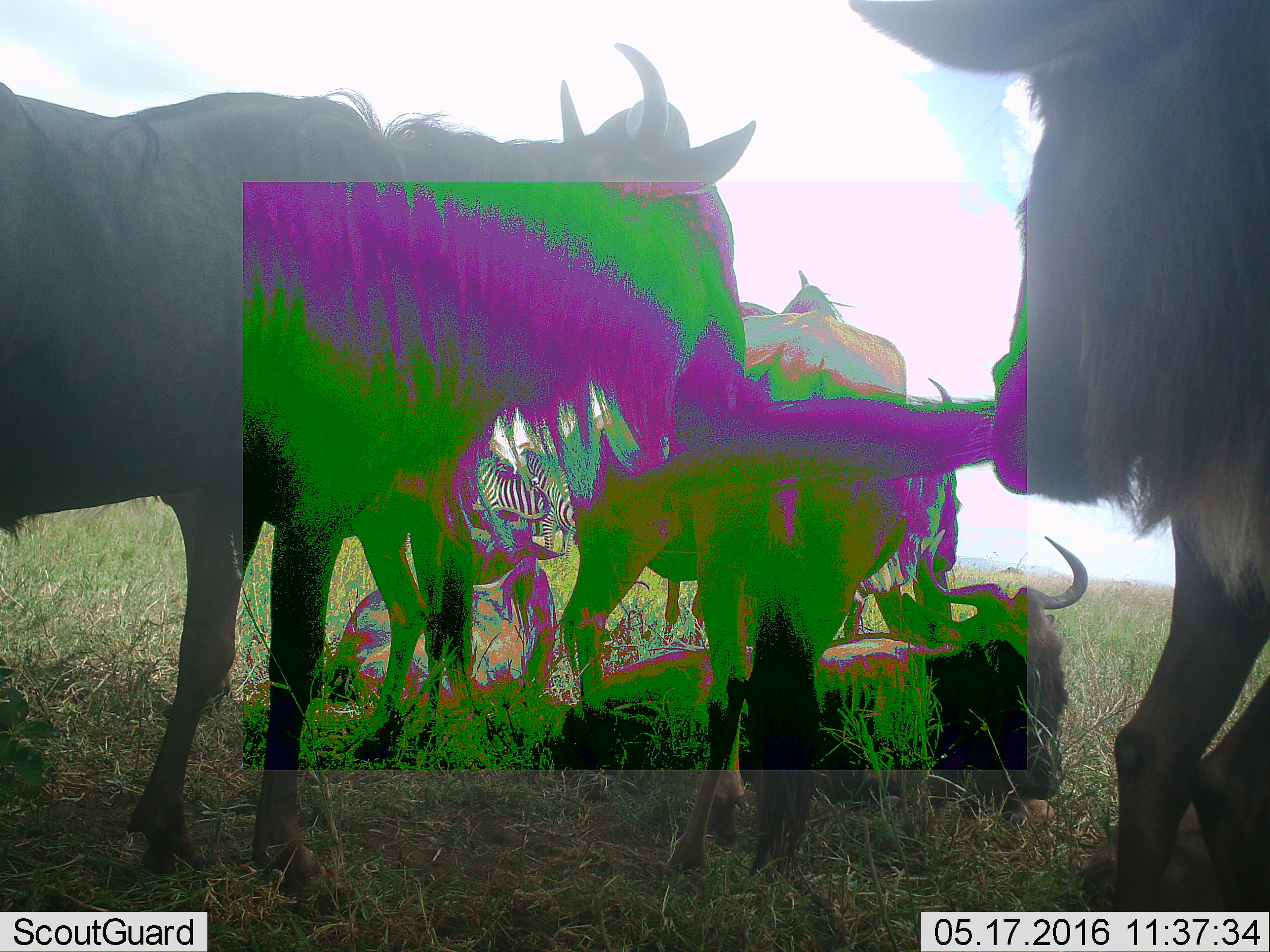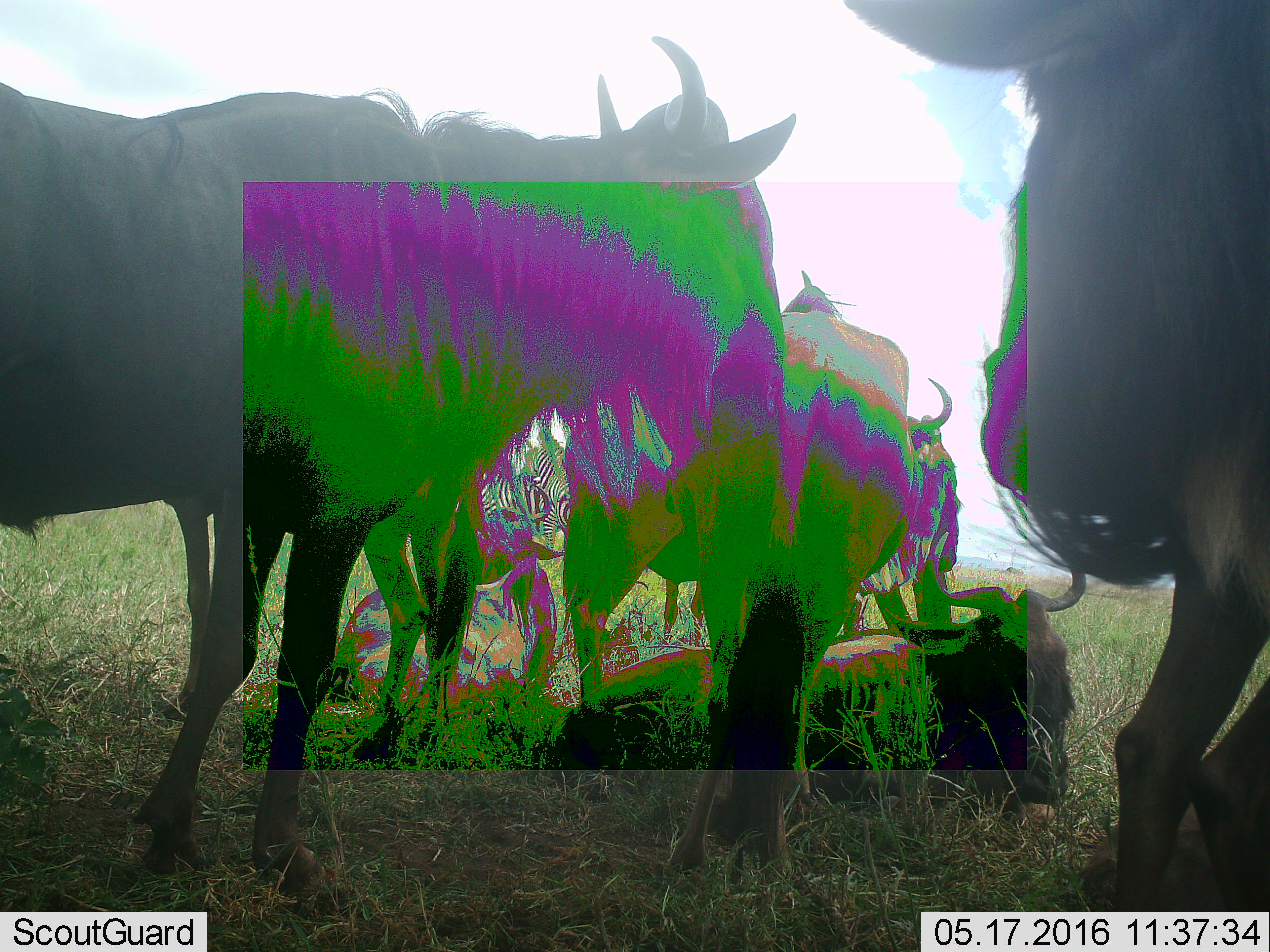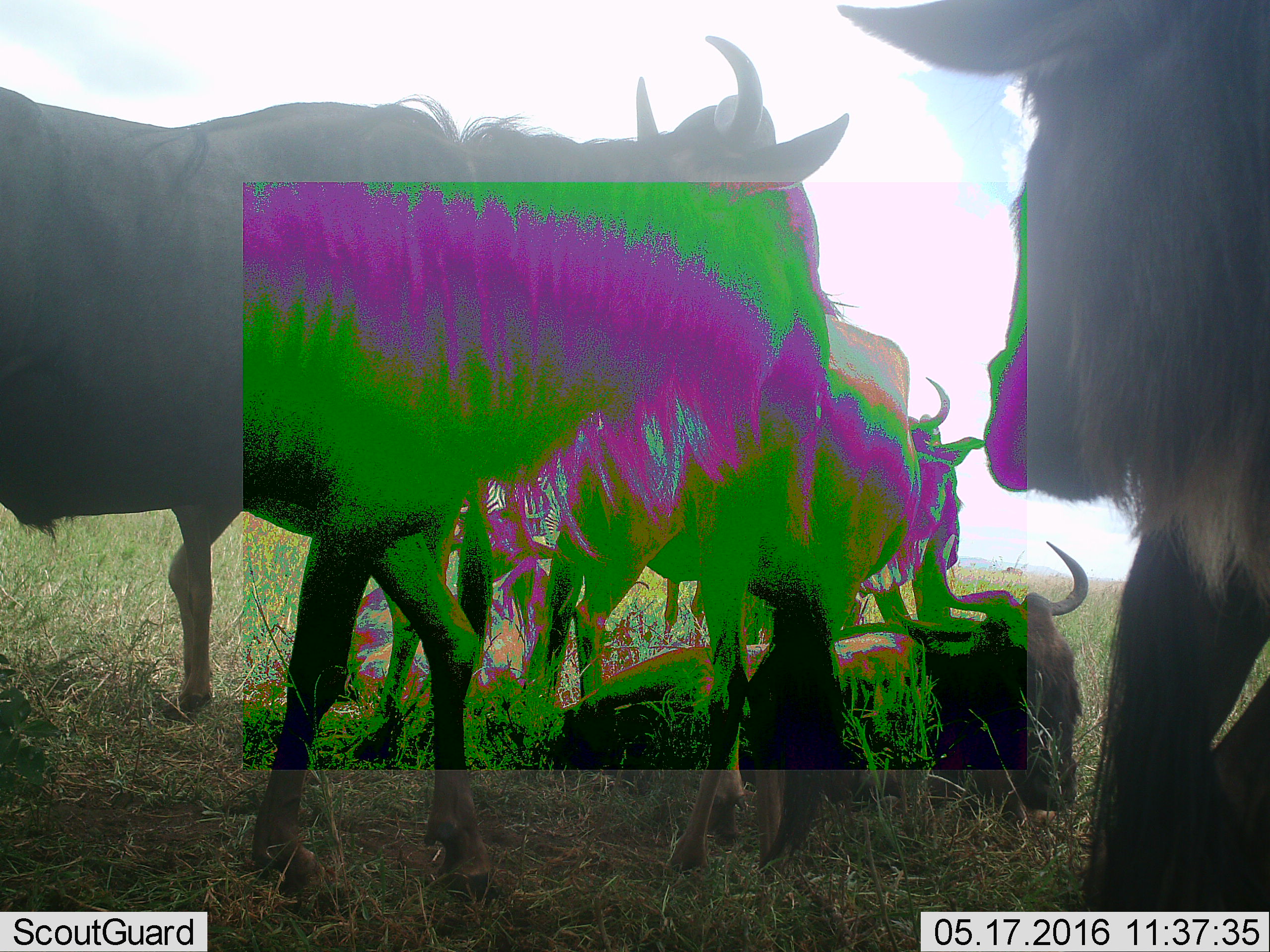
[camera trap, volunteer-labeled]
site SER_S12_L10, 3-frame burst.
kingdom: Animalia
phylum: Chordata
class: Mammalia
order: Artiodactyla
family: Bovidae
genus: Connochaetes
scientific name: Connochaetes taurinus taurinus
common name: blue wildebeest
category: wildebeestblue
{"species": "wildebeestblue (blue wildebeest) (Connochaetes taurinus taurinus)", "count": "5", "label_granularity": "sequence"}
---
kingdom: Animalia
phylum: Chordata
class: Mammalia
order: Perissodactyla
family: Equidae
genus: Equus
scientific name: Equus quagga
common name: plains zebra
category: zebraplains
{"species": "zebraplains (plains zebra) (Equus quagga)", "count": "2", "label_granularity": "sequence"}